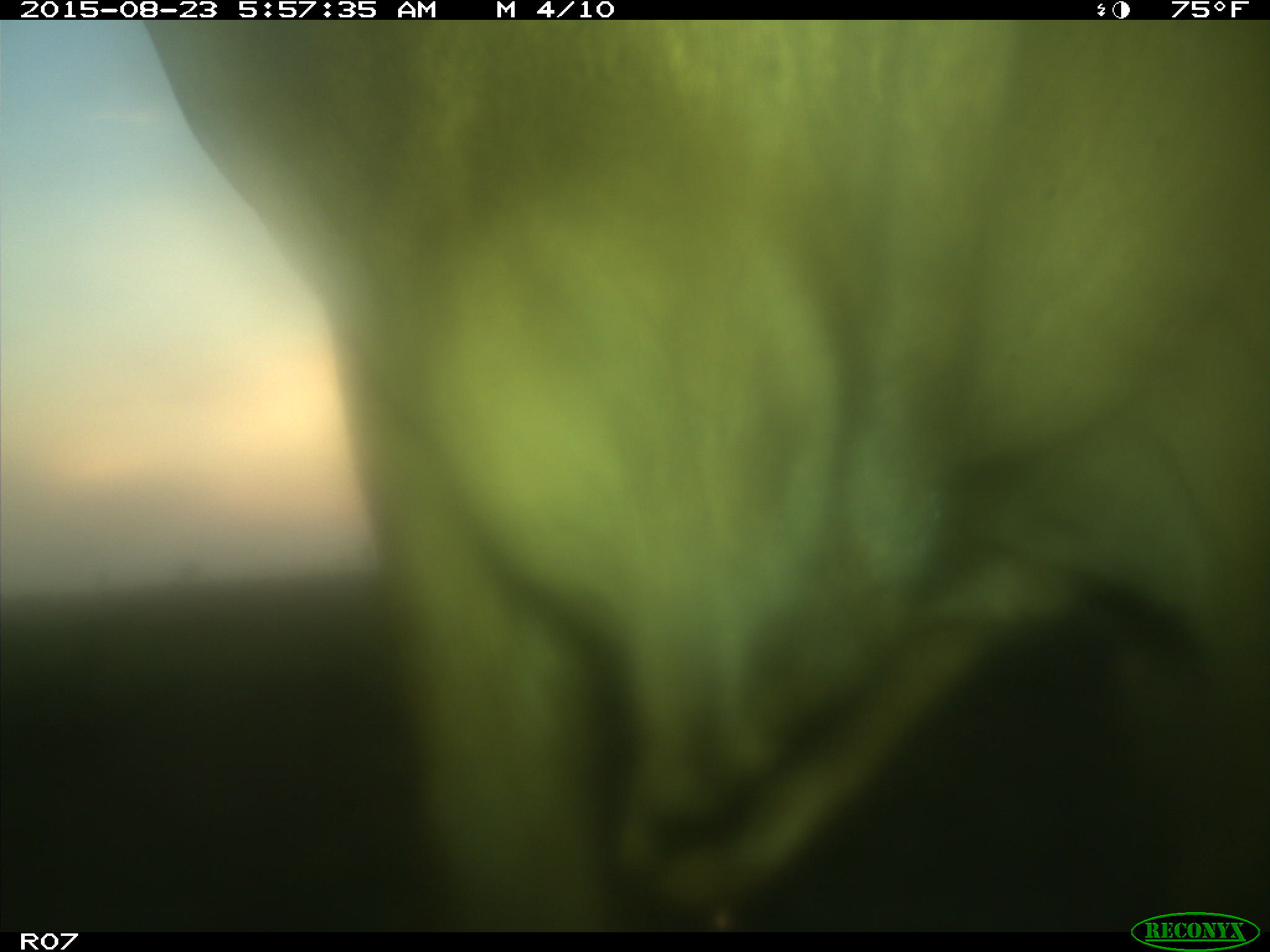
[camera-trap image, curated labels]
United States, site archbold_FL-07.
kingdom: Animalia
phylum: Chordata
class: Mammalia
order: Artiodactyla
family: Bovidae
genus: Bos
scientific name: Bos taurus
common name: domestic cow